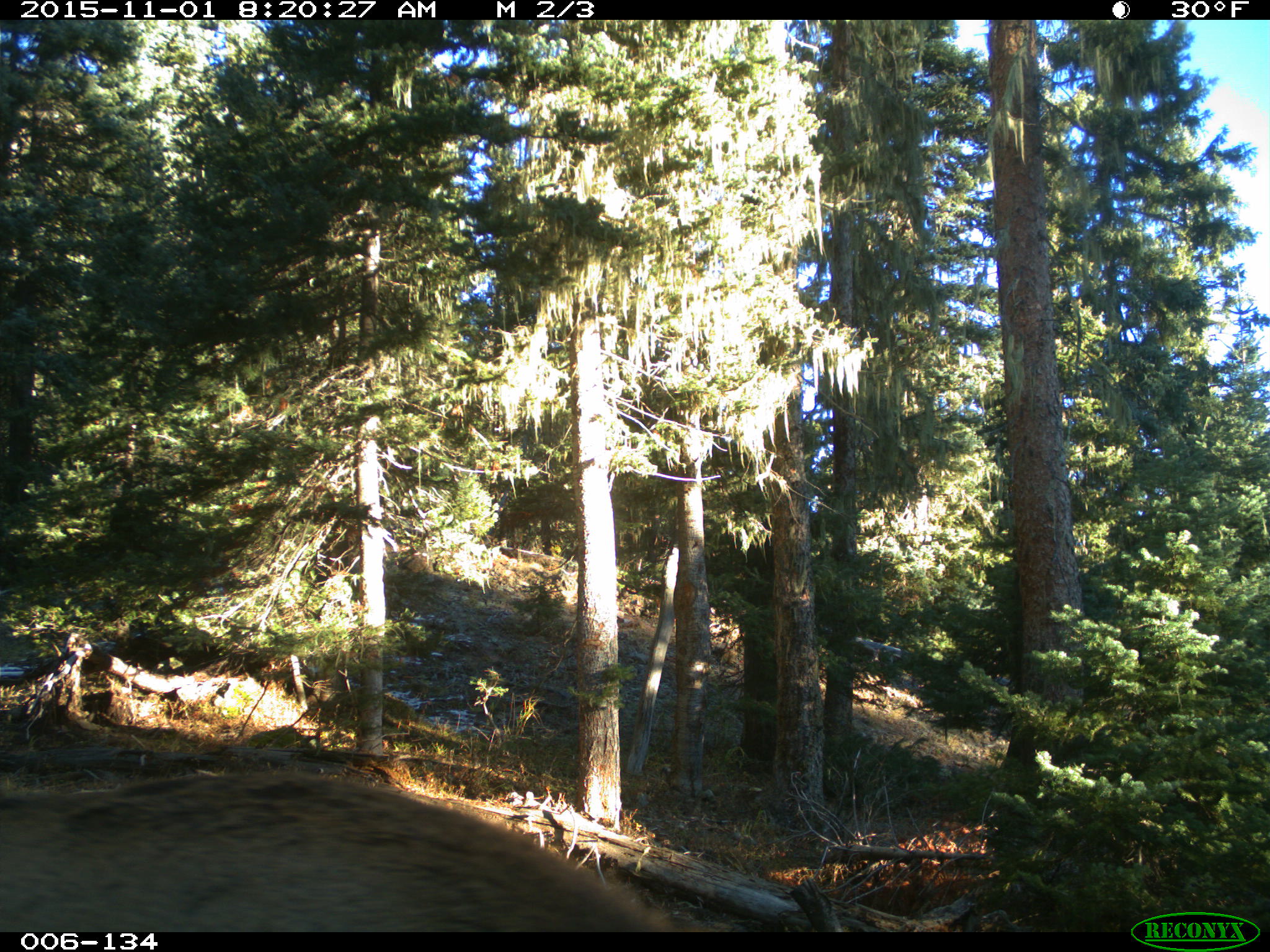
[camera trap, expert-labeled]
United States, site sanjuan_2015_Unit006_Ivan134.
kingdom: Animalia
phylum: Chordata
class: Mammalia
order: Artiodactyla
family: Cervidae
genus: Cervus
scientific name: Cervus elaphus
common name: red deer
Cervus elaphus (red deer).